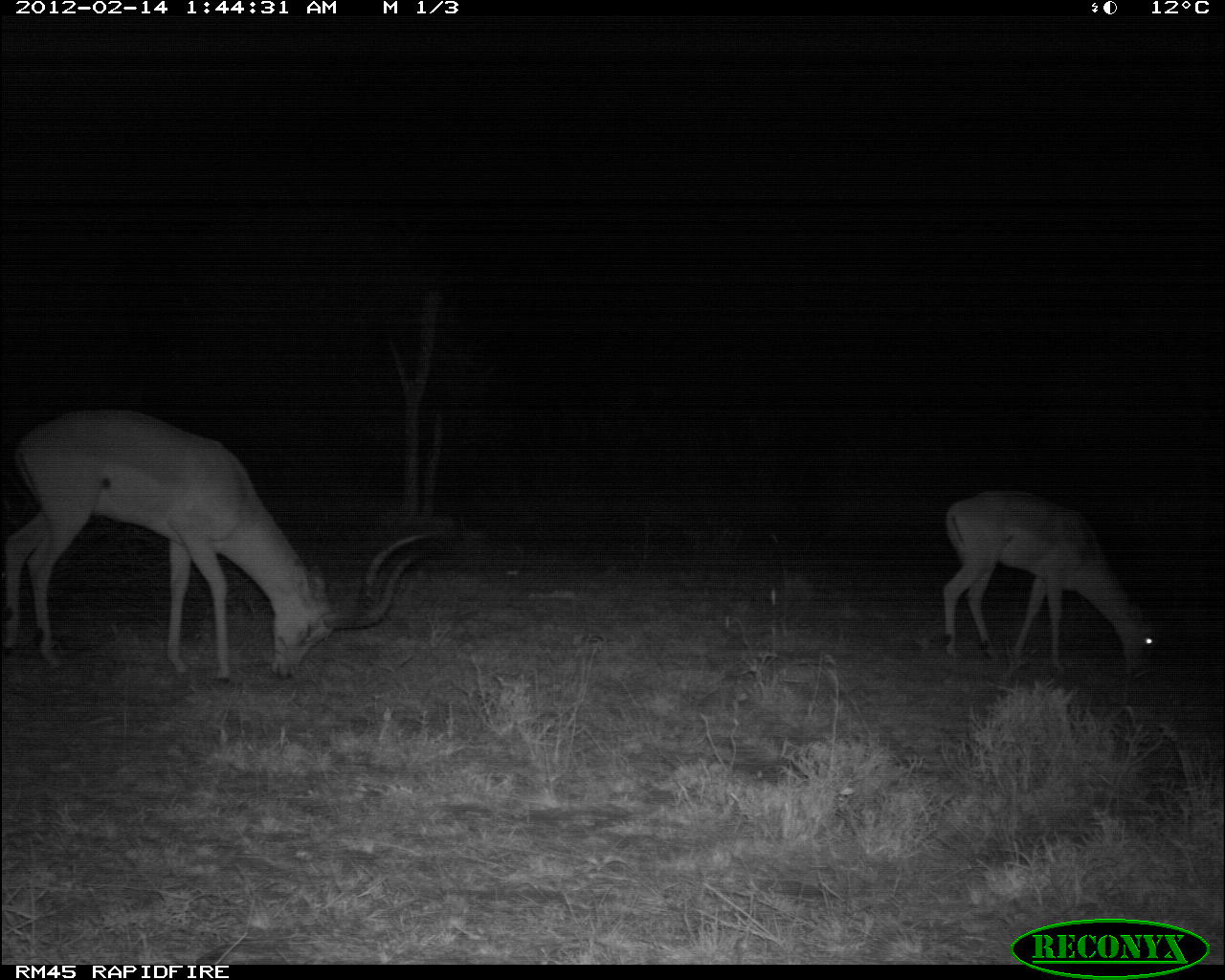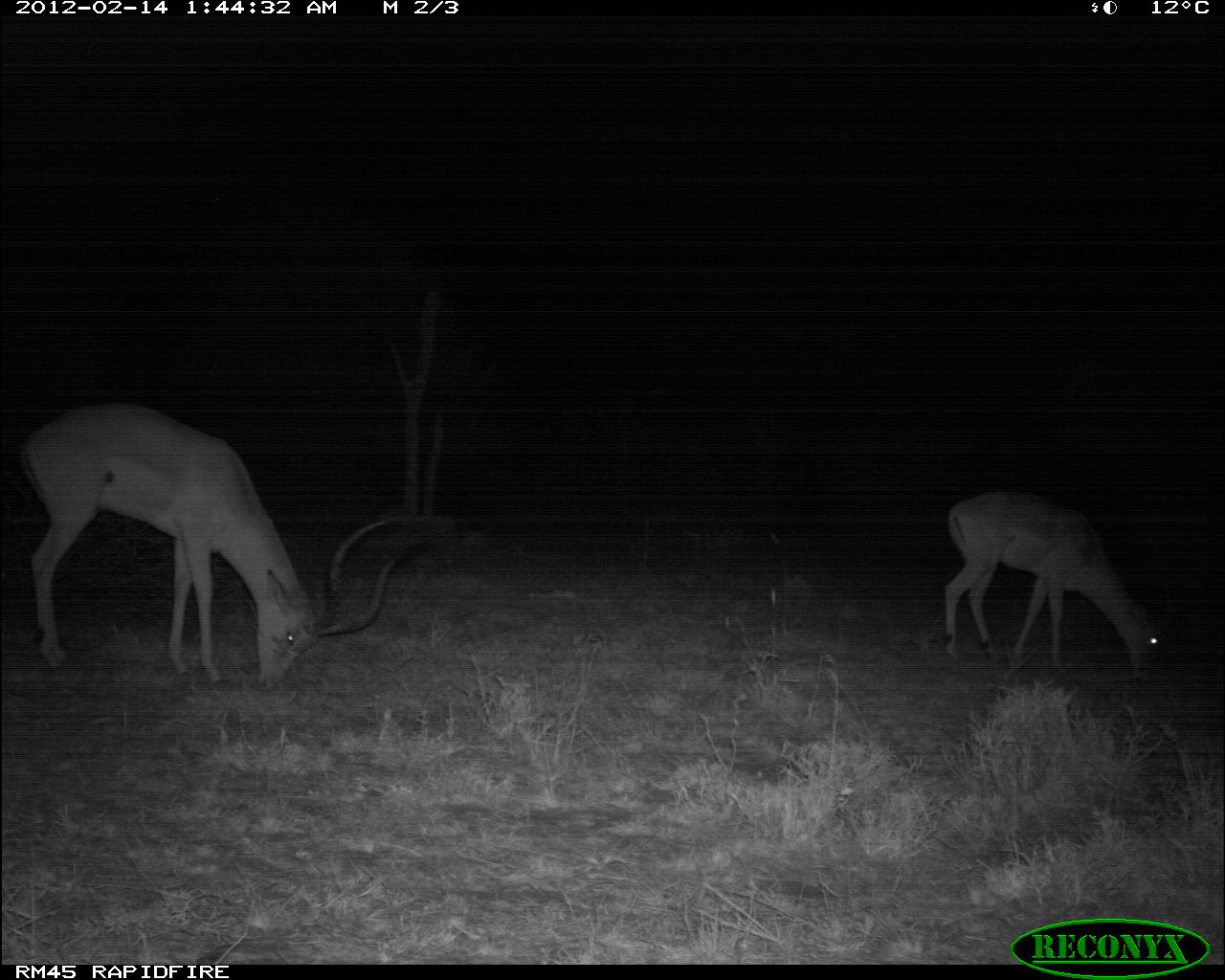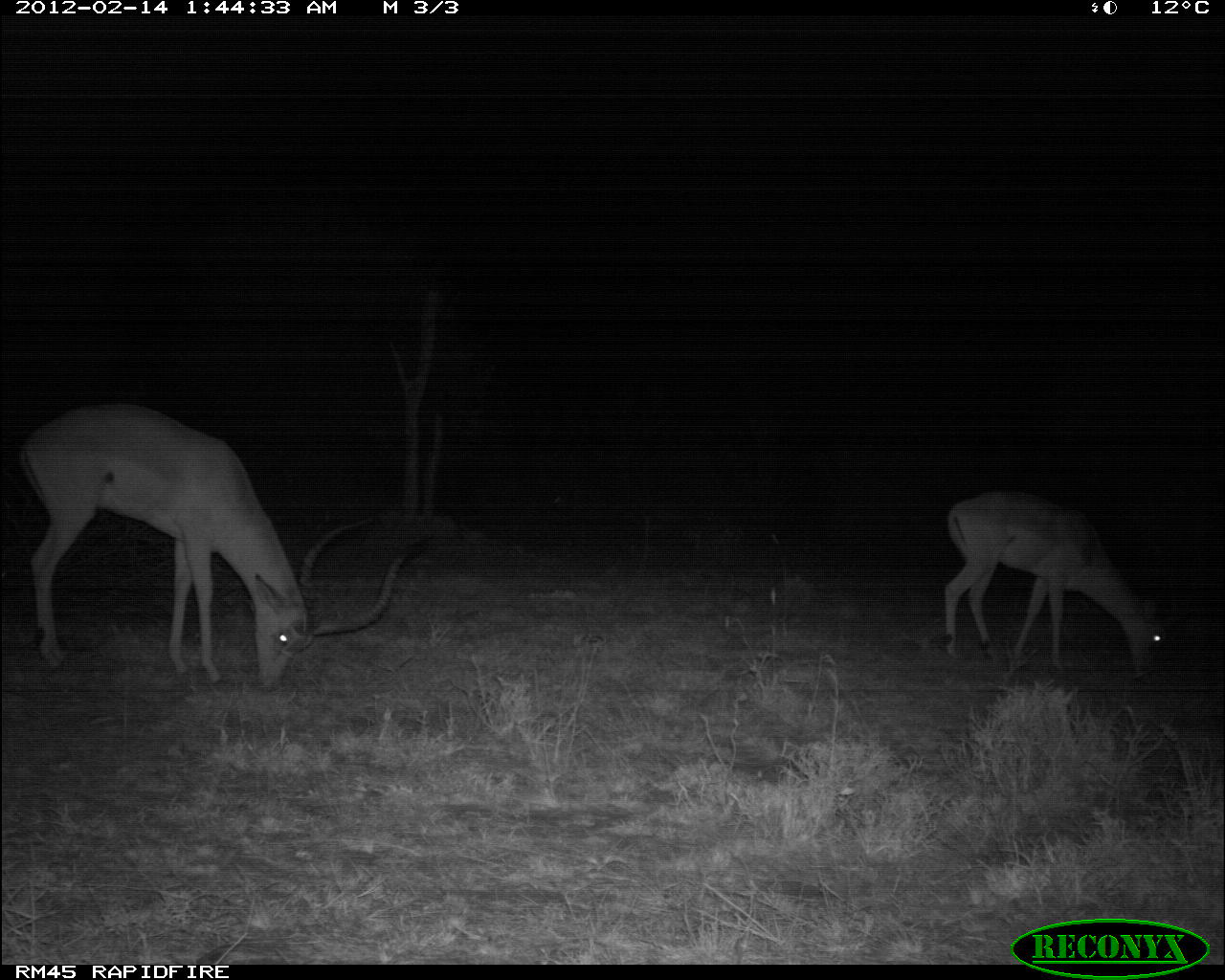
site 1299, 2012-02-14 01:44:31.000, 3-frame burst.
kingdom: Animalia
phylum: Chordata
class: Mammalia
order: Artiodactyla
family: Bovidae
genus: Aepyceros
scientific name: Aepyceros melampus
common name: impala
Aepyceros melampus (impala), count 2.